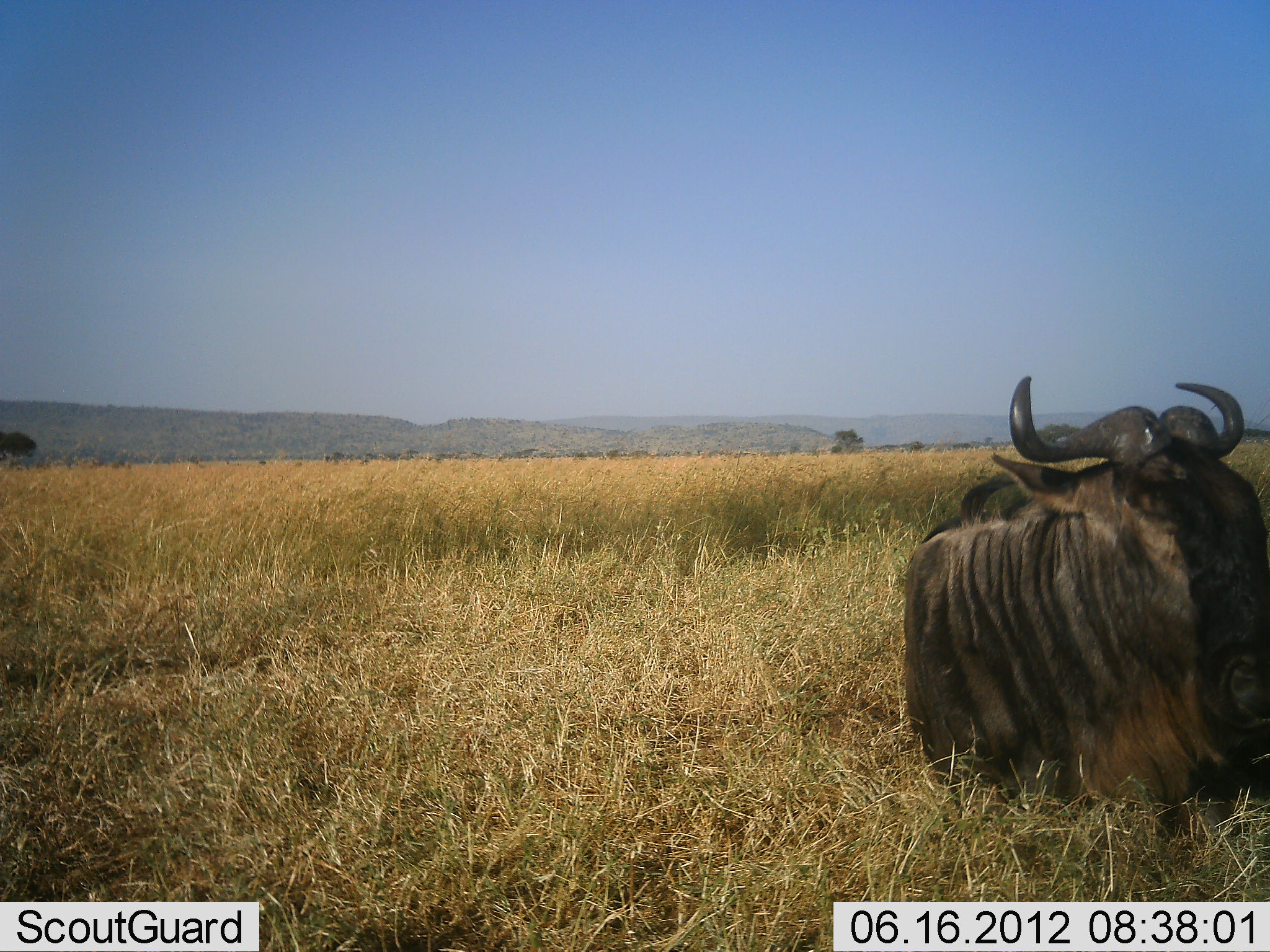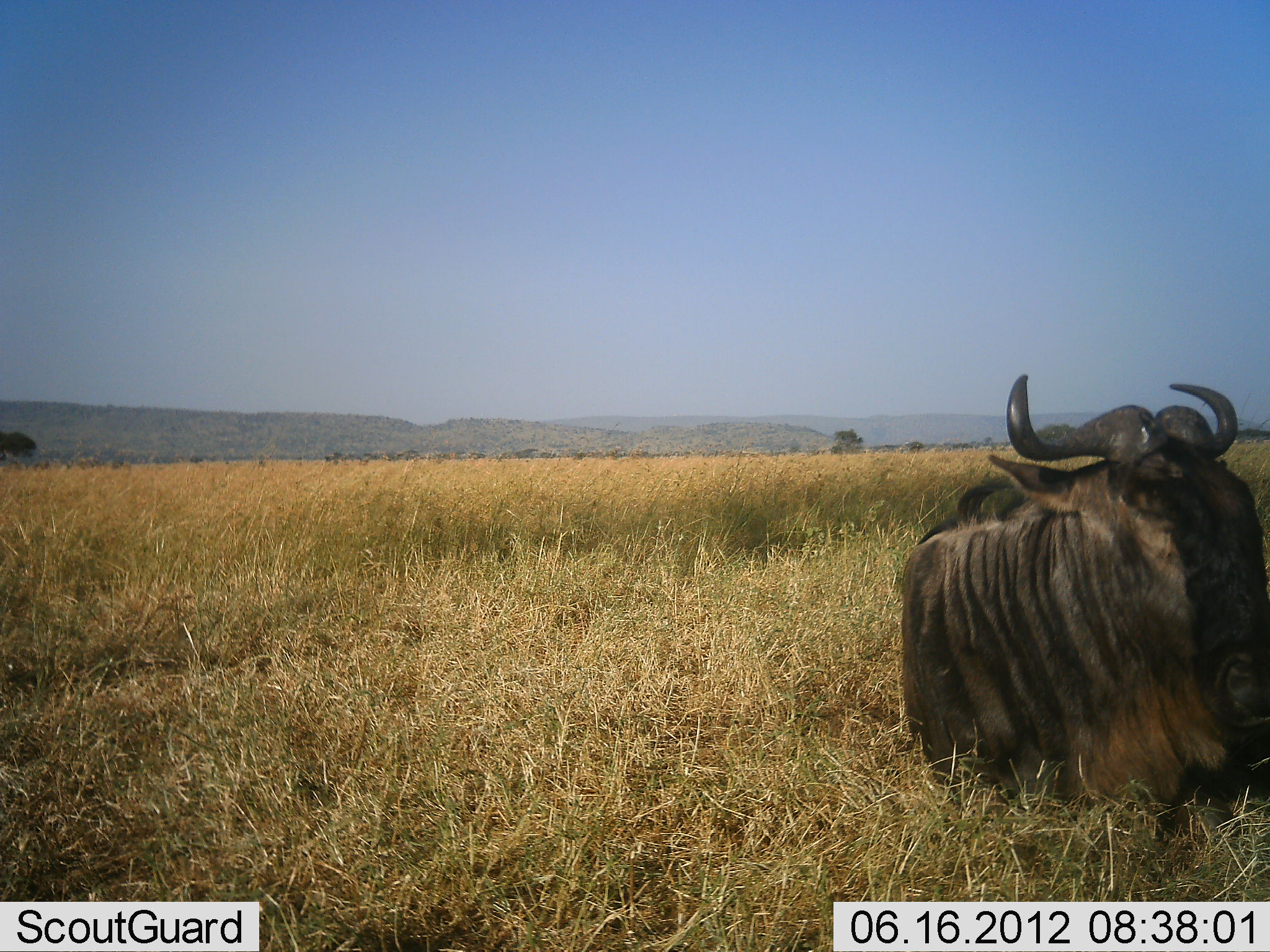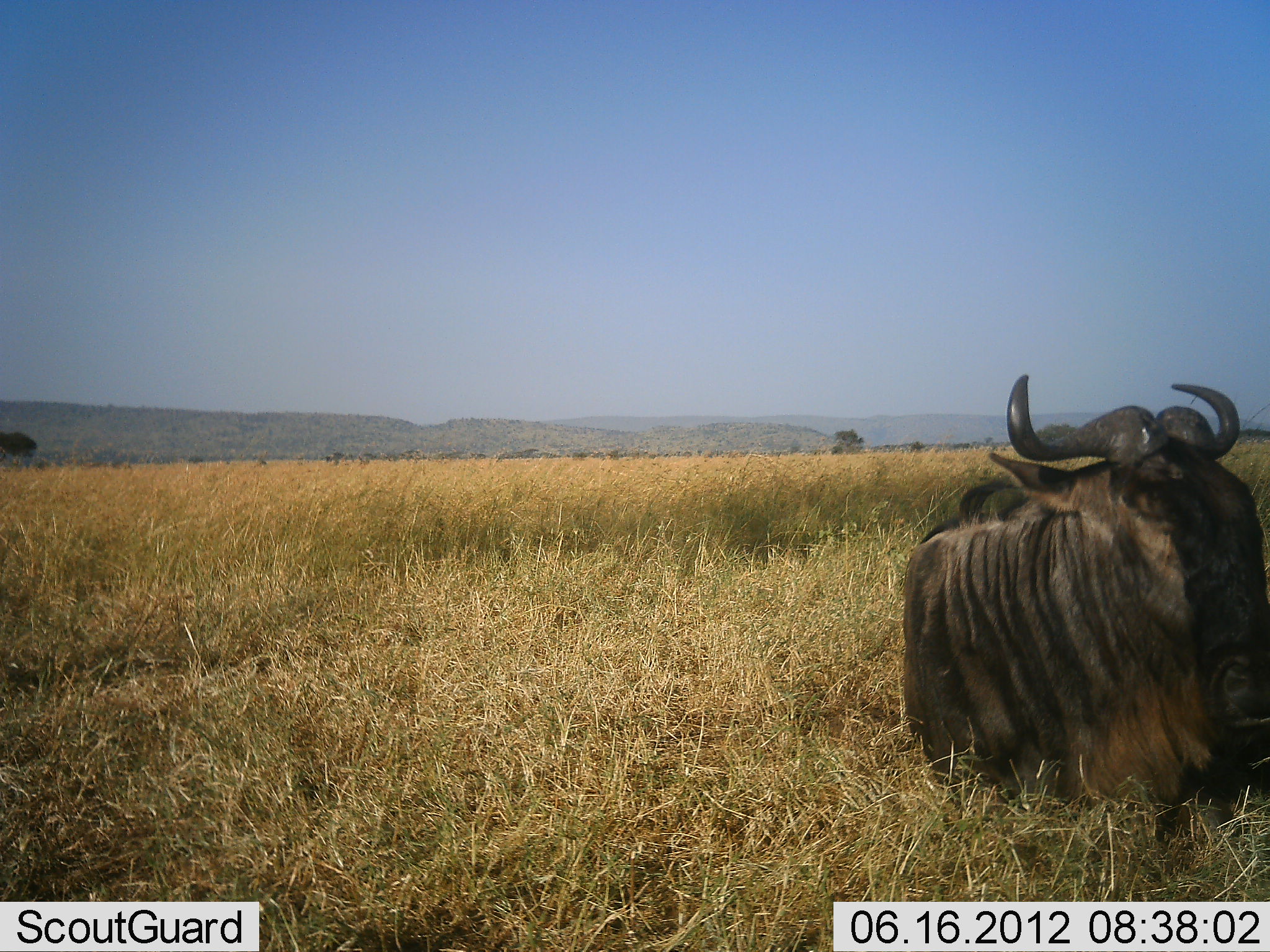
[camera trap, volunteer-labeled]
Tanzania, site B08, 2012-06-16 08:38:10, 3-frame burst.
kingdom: Animalia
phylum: Chordata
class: Mammalia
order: Artiodactyla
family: Bovidae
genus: Connochaetes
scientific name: Connochaetes taurinus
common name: blue wildebeest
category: wildebeest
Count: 1.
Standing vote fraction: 0%.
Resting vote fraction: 90%.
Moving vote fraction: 0%.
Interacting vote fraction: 0%.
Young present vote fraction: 0%.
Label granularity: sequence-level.